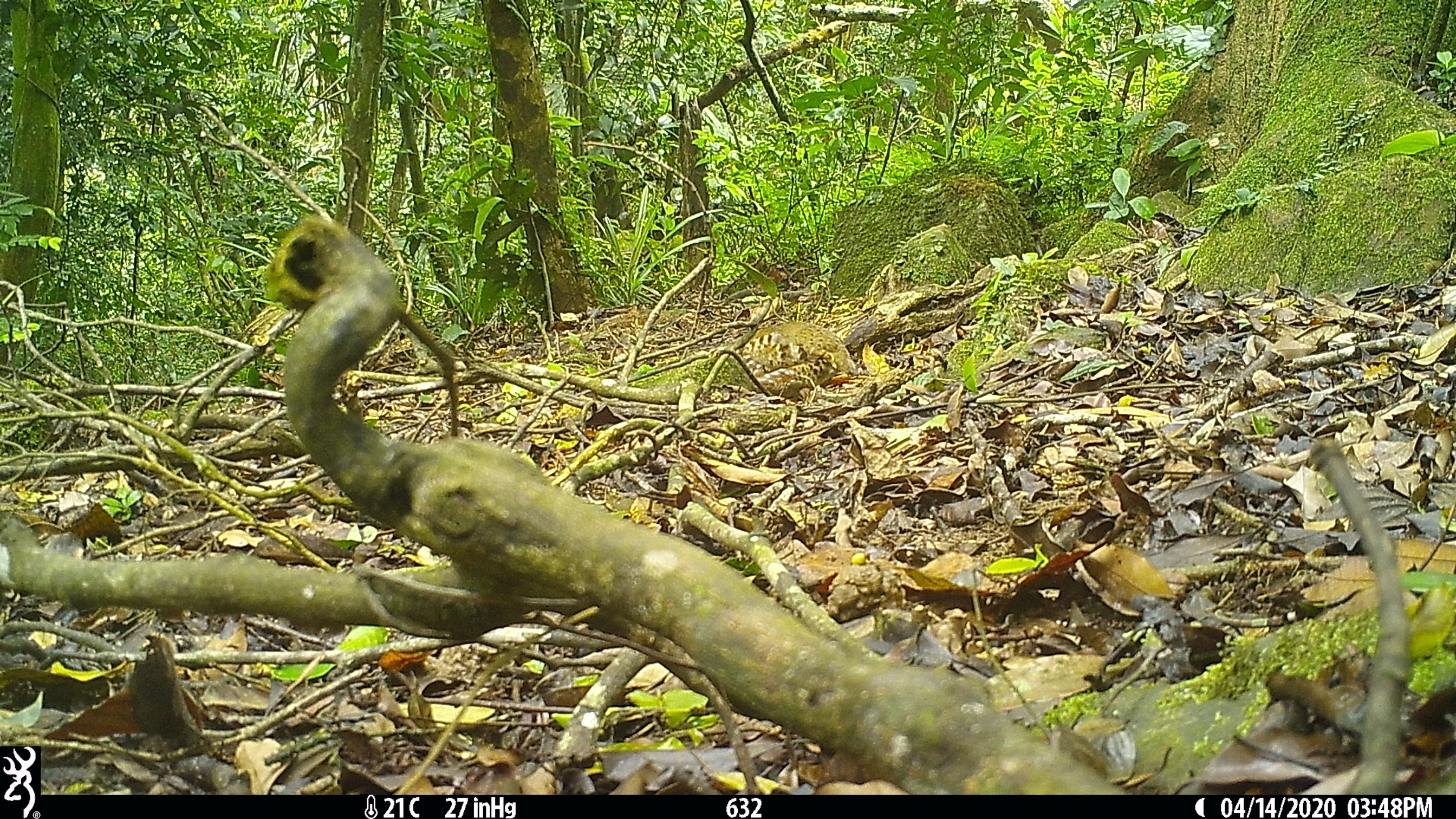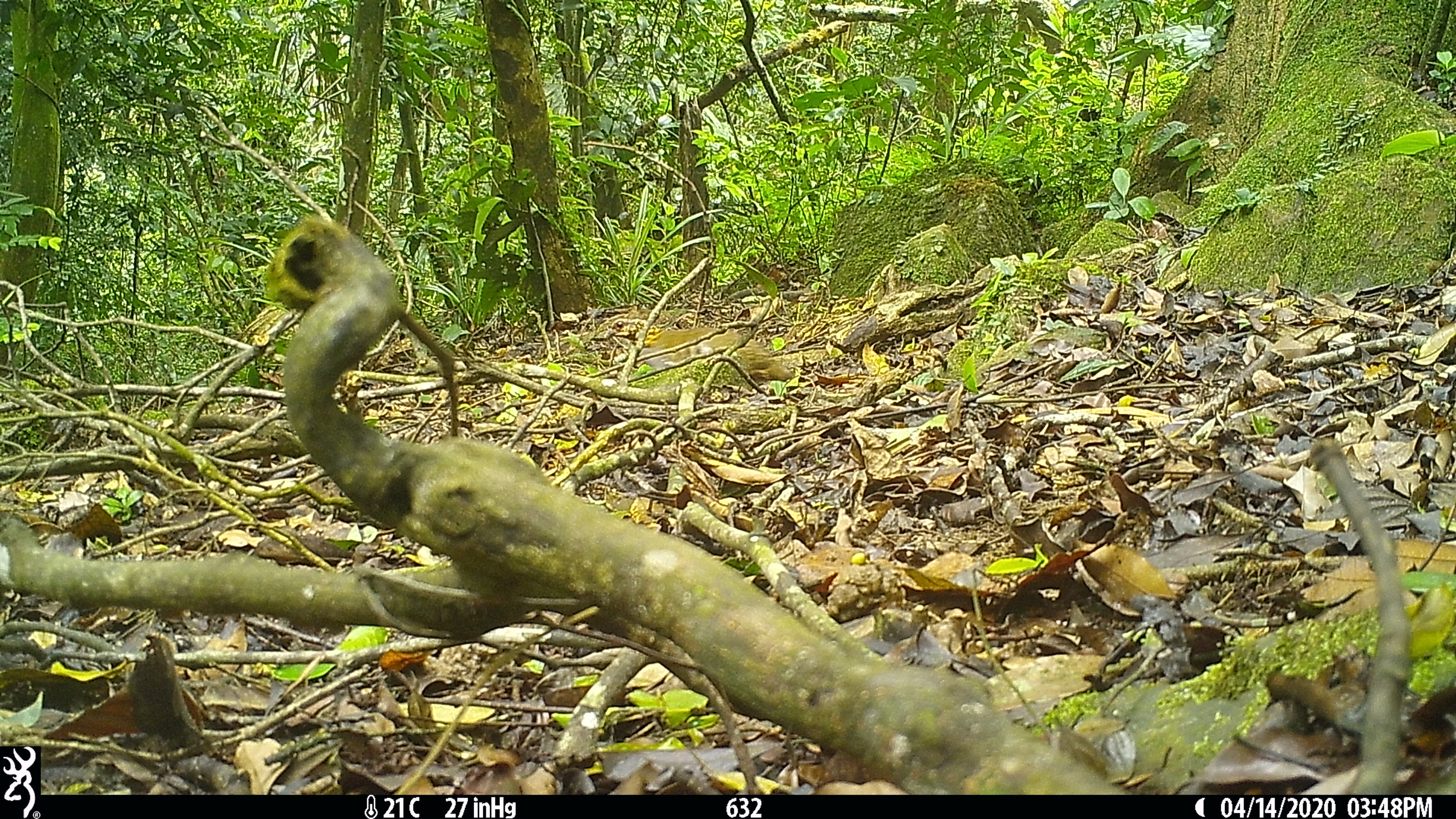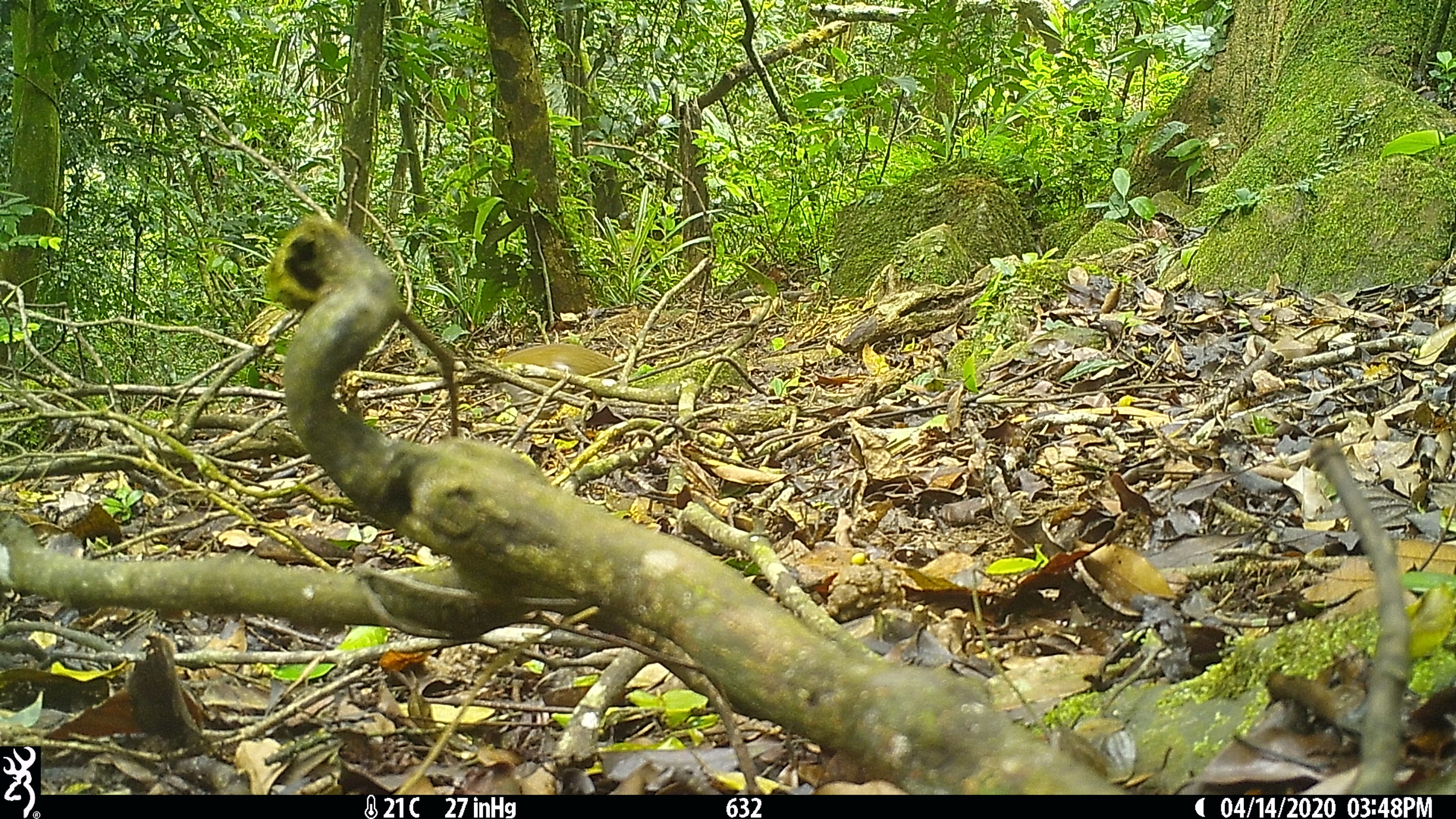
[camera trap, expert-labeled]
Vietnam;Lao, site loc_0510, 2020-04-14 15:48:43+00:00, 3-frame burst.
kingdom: Animalia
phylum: Chordata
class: Aves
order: Galliformes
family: Phasianidae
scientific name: Phasianidae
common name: partridge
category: unidentified partridge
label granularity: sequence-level